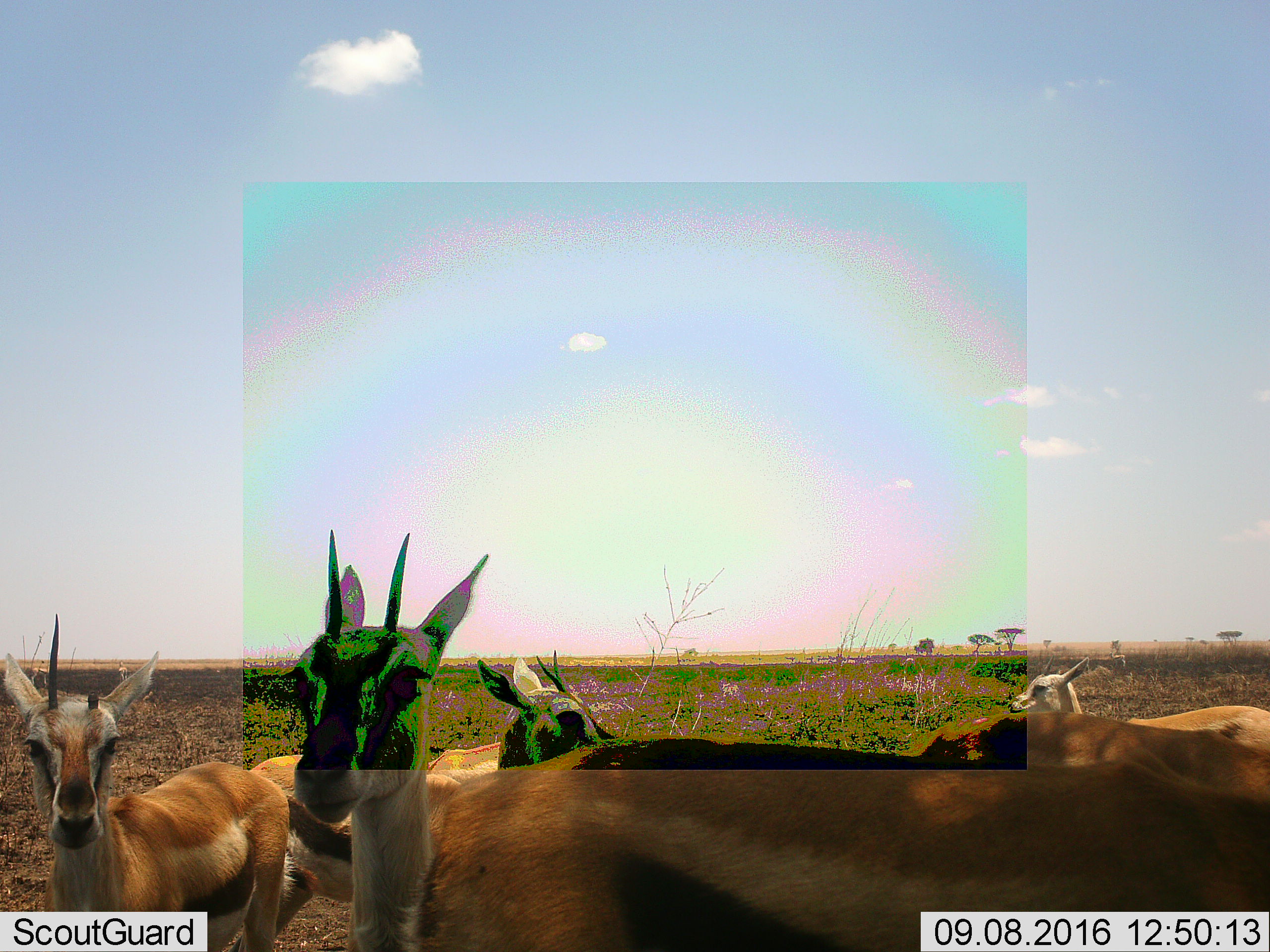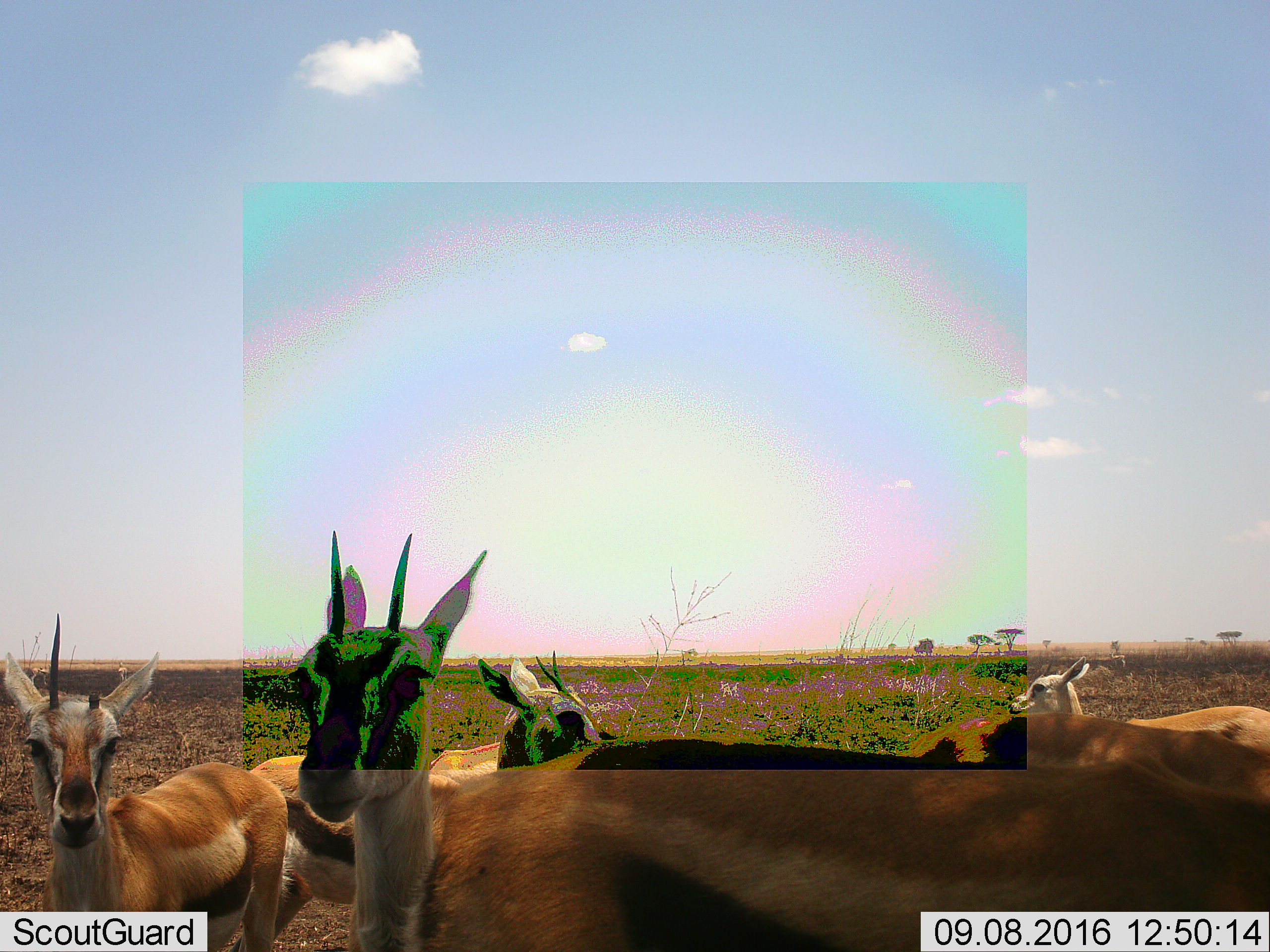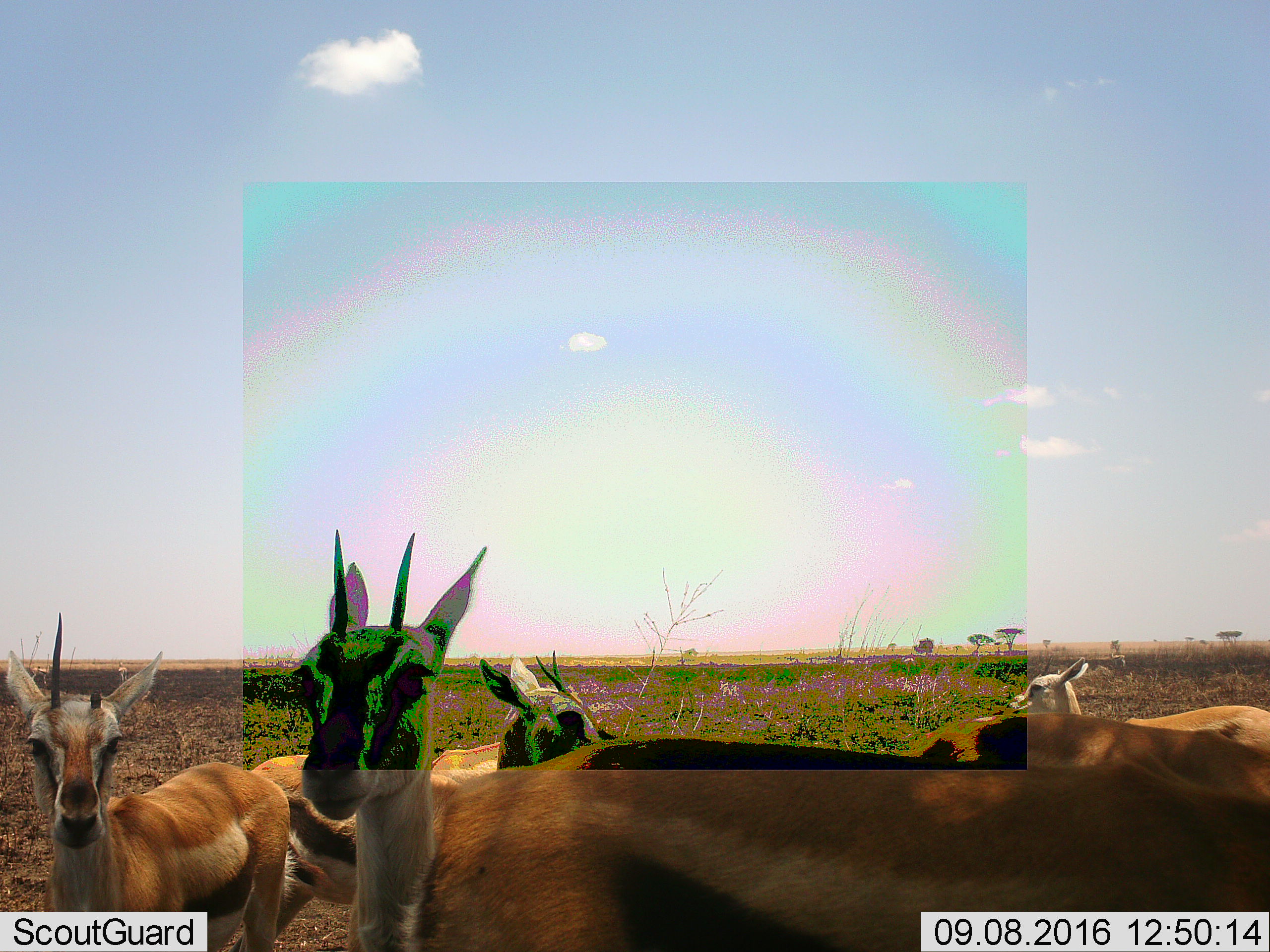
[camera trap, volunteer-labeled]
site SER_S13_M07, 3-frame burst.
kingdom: Animalia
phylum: Chordata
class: Mammalia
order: Artiodactyla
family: Bovidae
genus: Eudorcas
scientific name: Eudorcas thomsonii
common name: thomson's gazelle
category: gazellethomsons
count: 5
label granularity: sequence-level